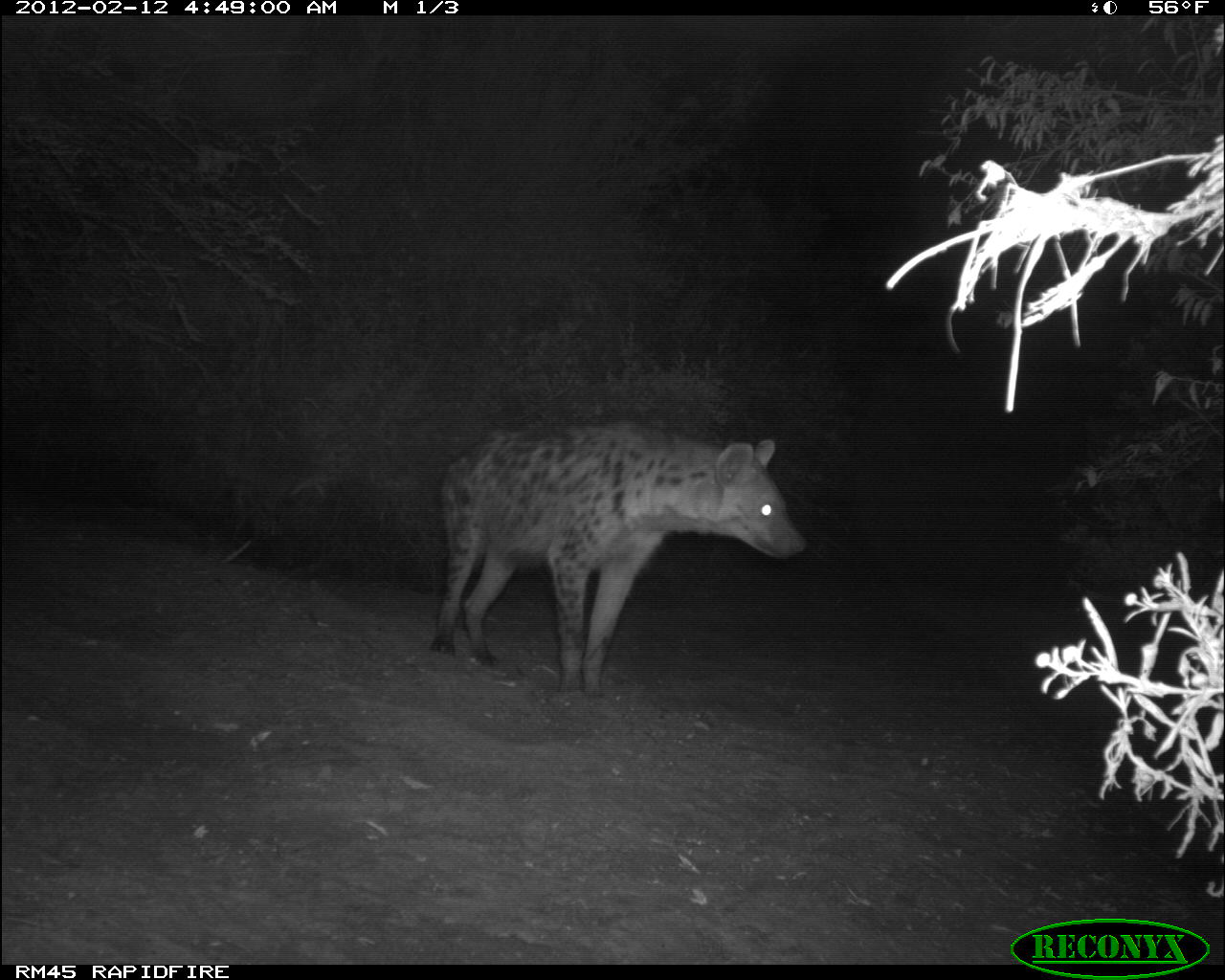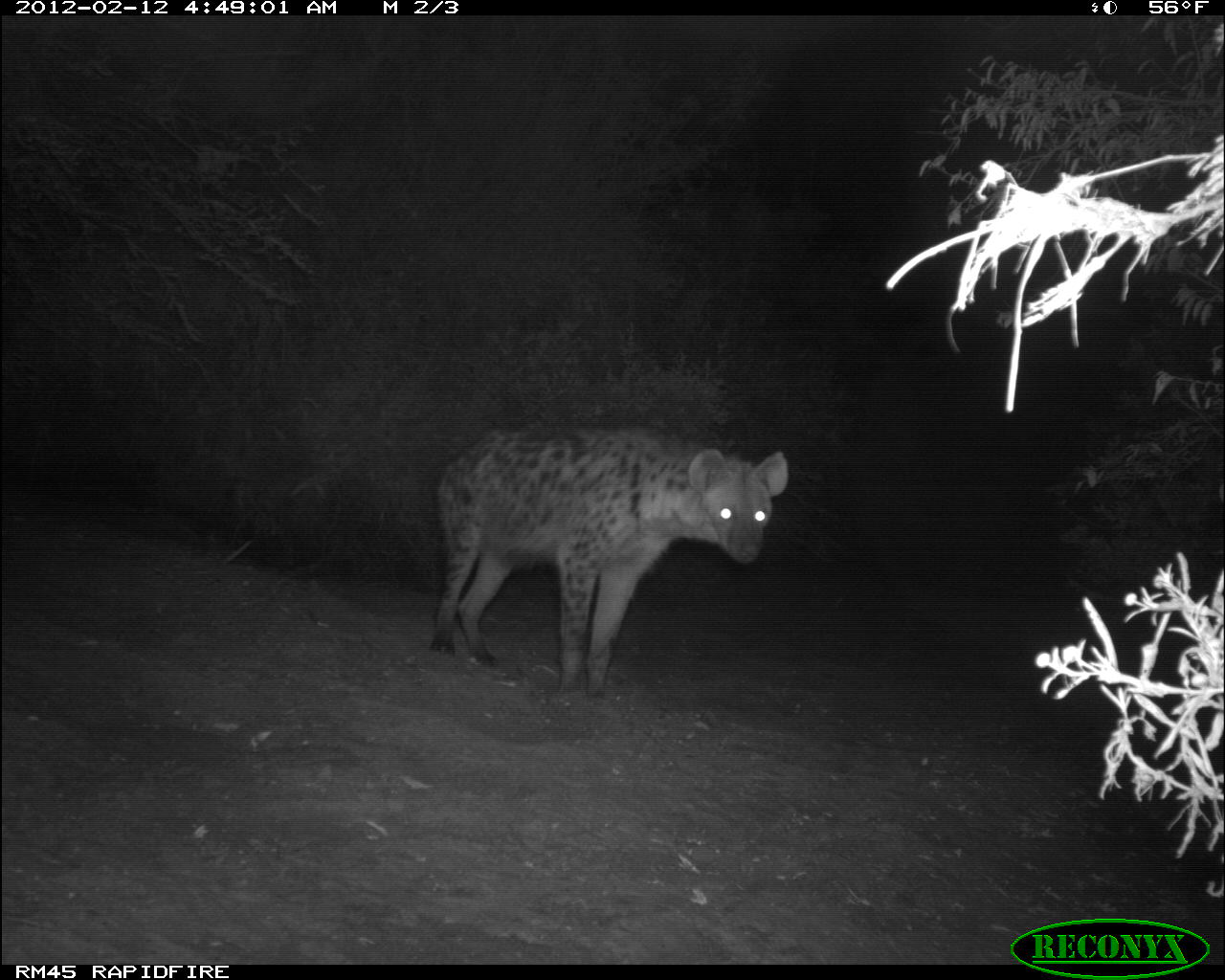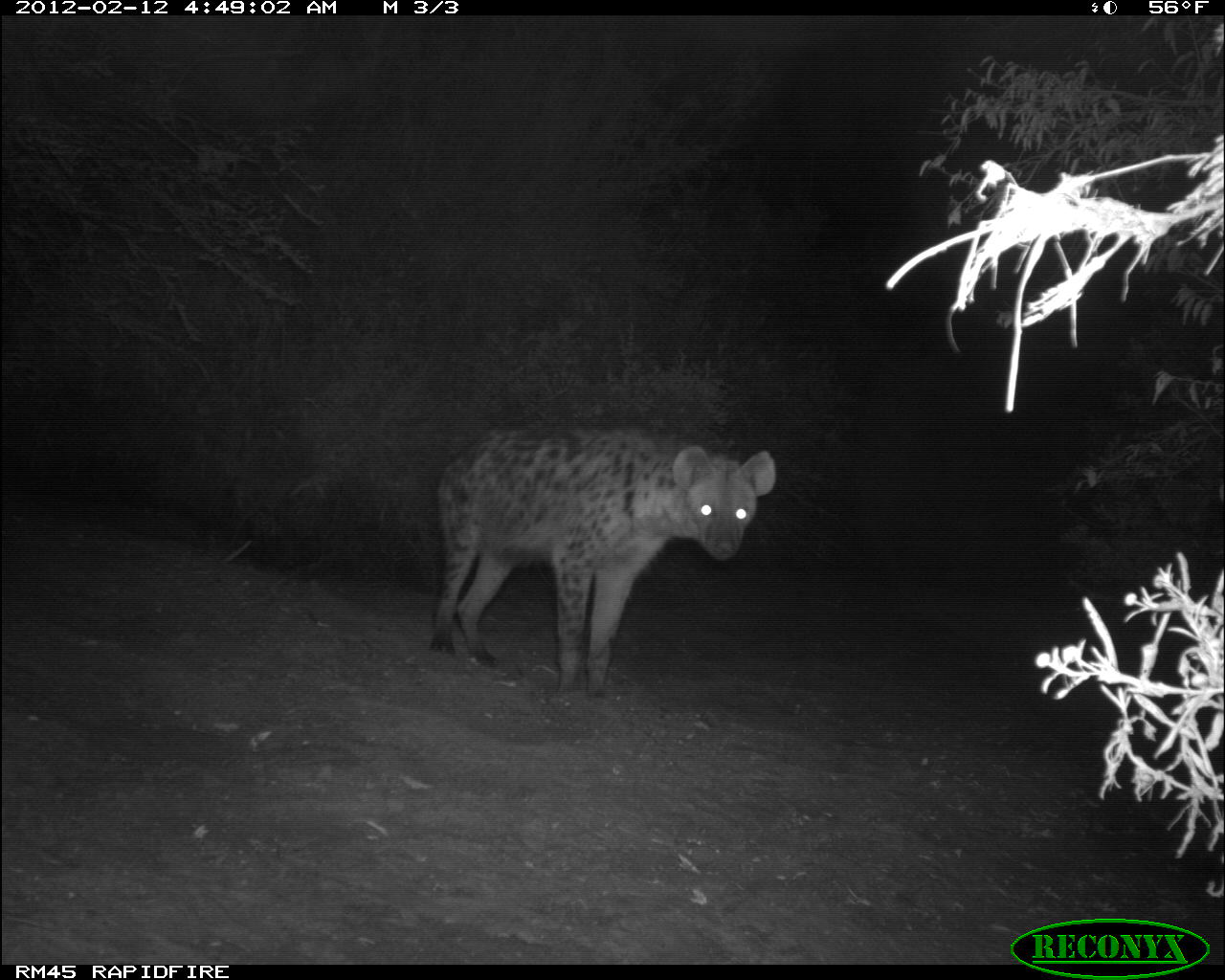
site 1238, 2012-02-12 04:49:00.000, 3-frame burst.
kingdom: Animalia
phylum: Chordata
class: Mammalia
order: Carnivora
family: Hyaenidae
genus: Crocuta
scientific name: Crocuta crocuta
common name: spotted hyena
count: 1